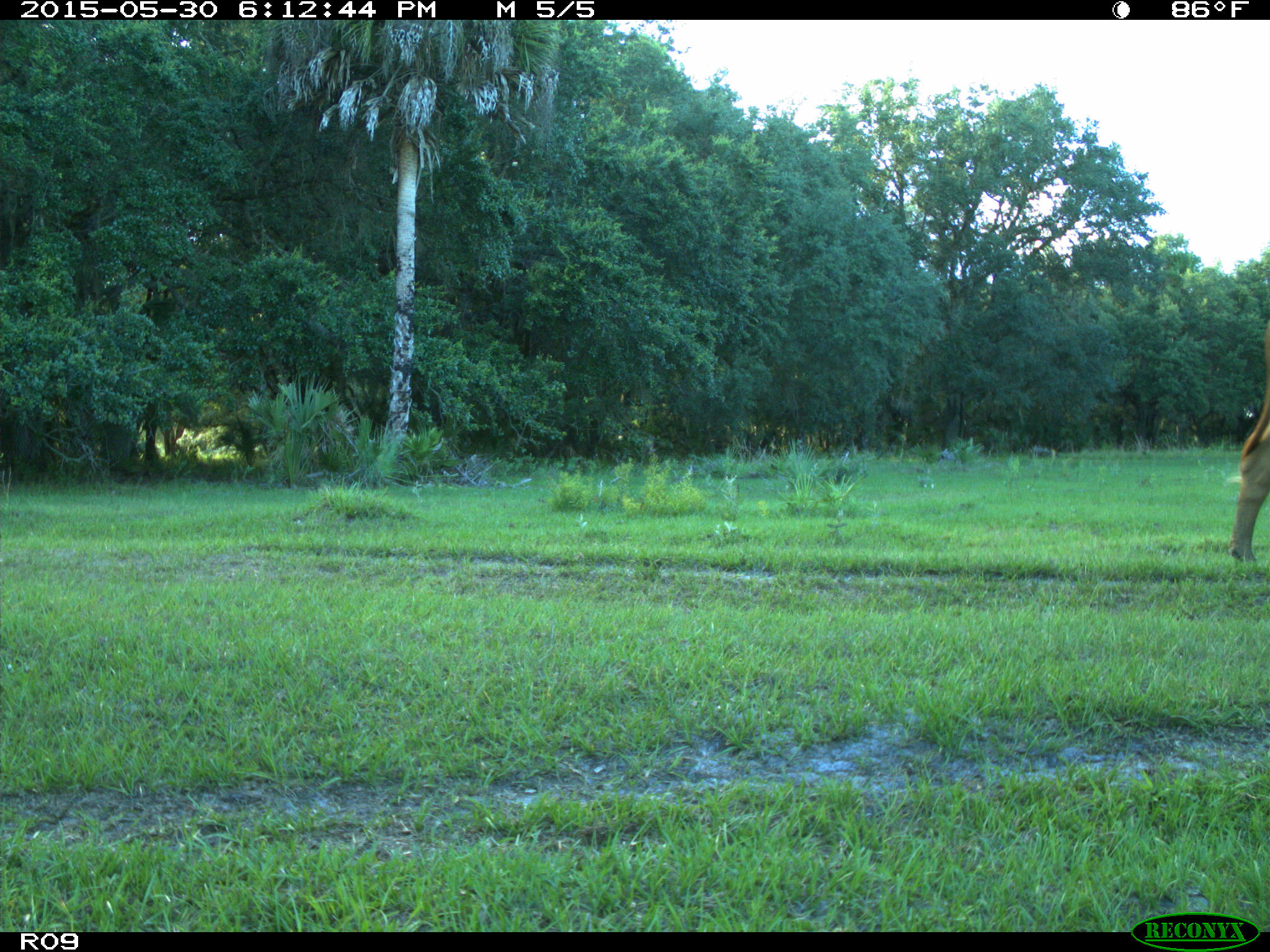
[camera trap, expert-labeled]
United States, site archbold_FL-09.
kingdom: Animalia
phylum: Chordata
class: Mammalia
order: Artiodactyla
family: Bovidae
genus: Bos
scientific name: Bos taurus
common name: domestic cow